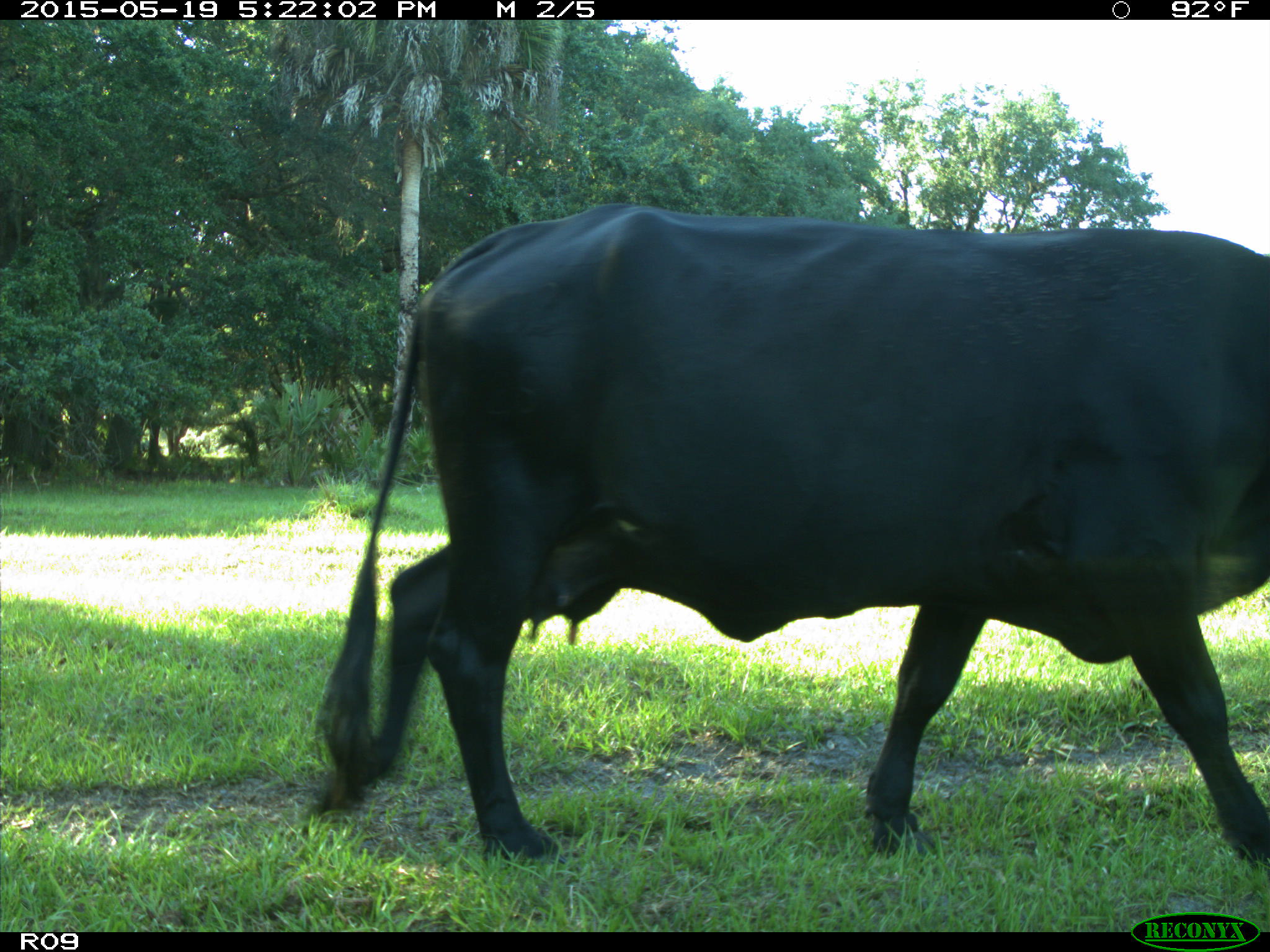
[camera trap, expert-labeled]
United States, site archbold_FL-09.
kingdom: Animalia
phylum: Chordata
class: Mammalia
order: Artiodactyla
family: Bovidae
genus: Bos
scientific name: Bos taurus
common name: domestic cow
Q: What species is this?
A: Bos taurus (domestic cow).